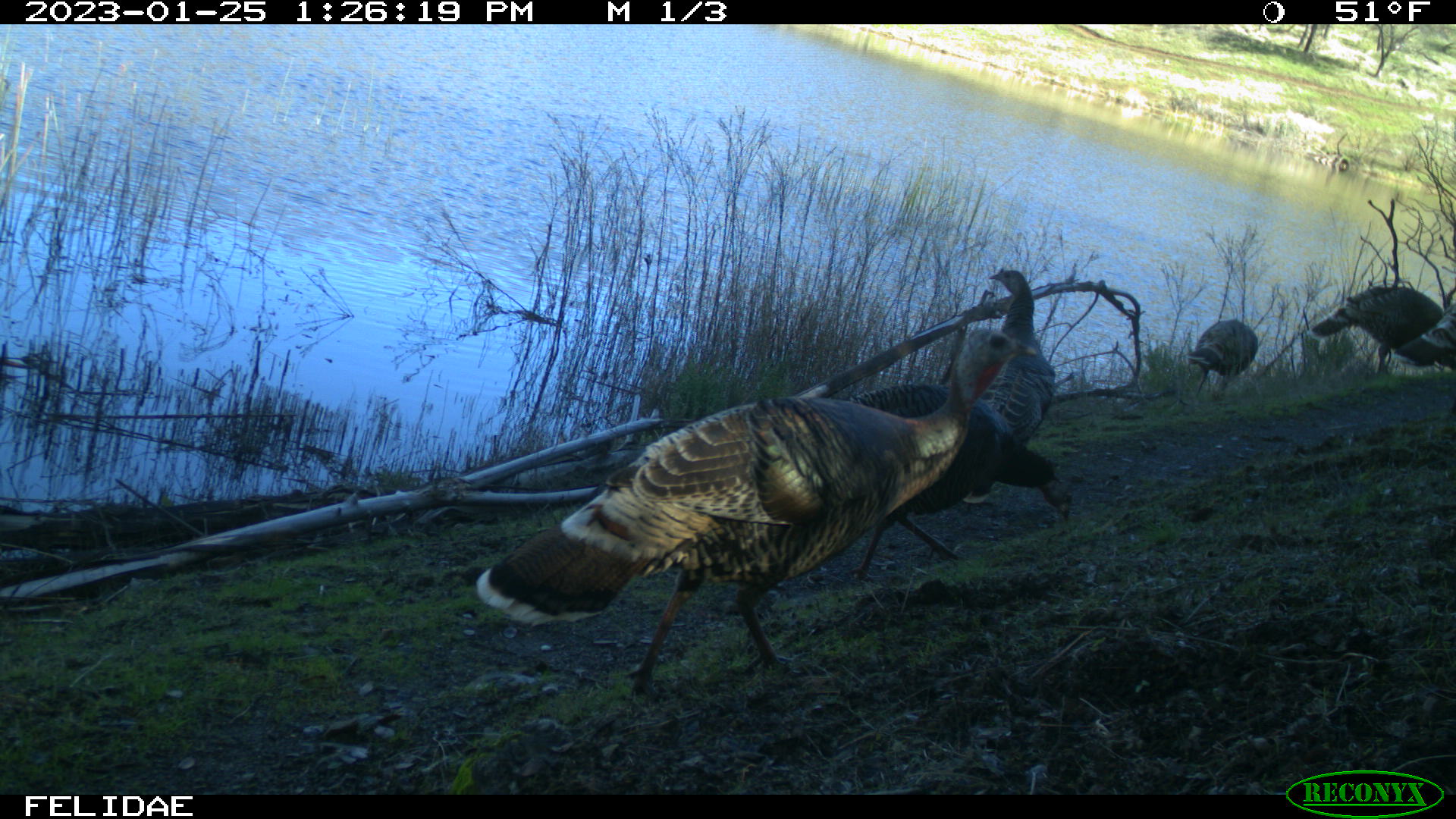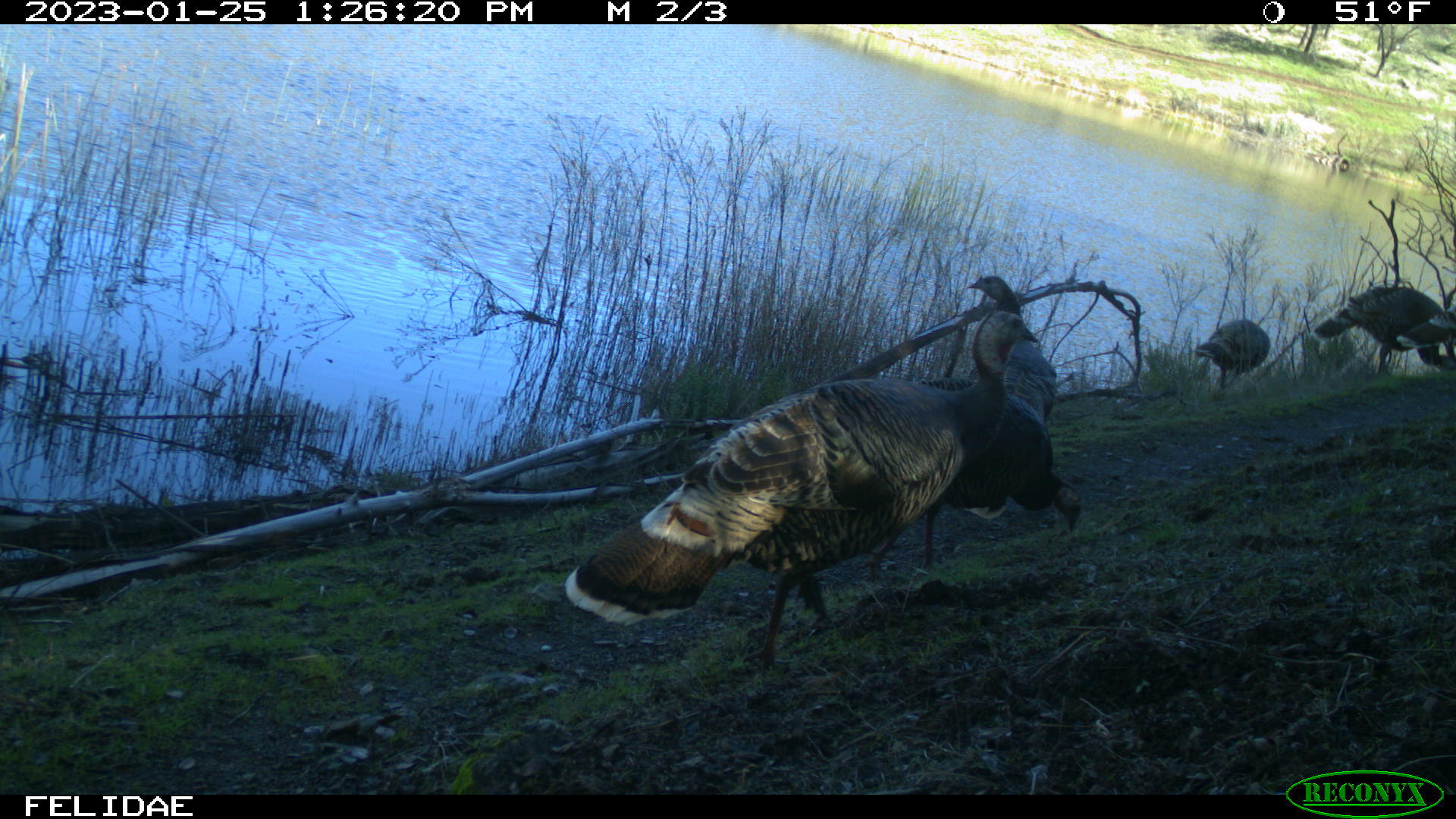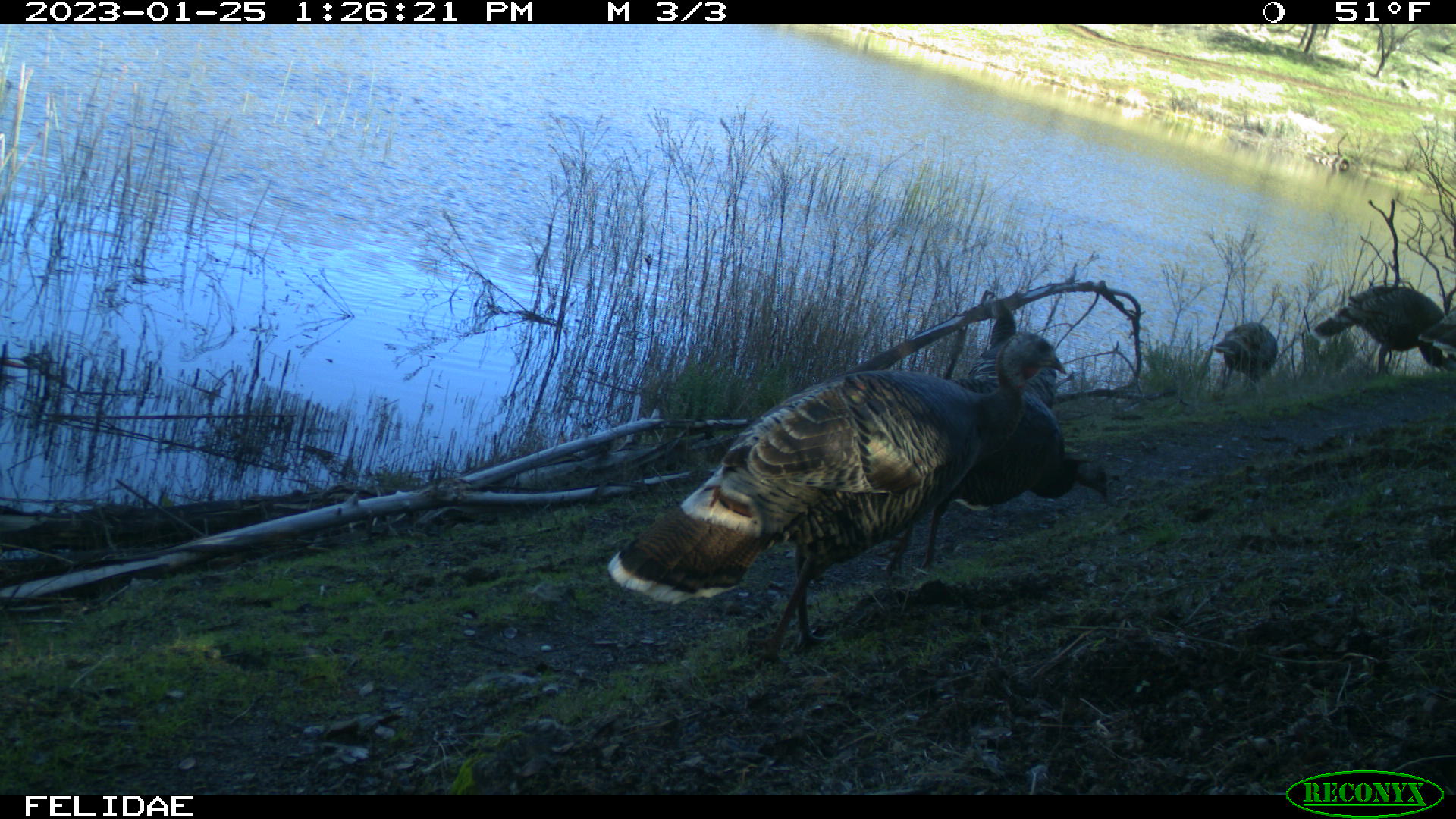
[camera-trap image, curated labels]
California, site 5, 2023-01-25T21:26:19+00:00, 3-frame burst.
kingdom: Animalia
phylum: Chordata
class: Aves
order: Galliformes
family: Phasianidae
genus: Meleagris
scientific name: Meleagris gallopavo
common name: turkey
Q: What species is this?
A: Turkey (Meleagris gallopavo).